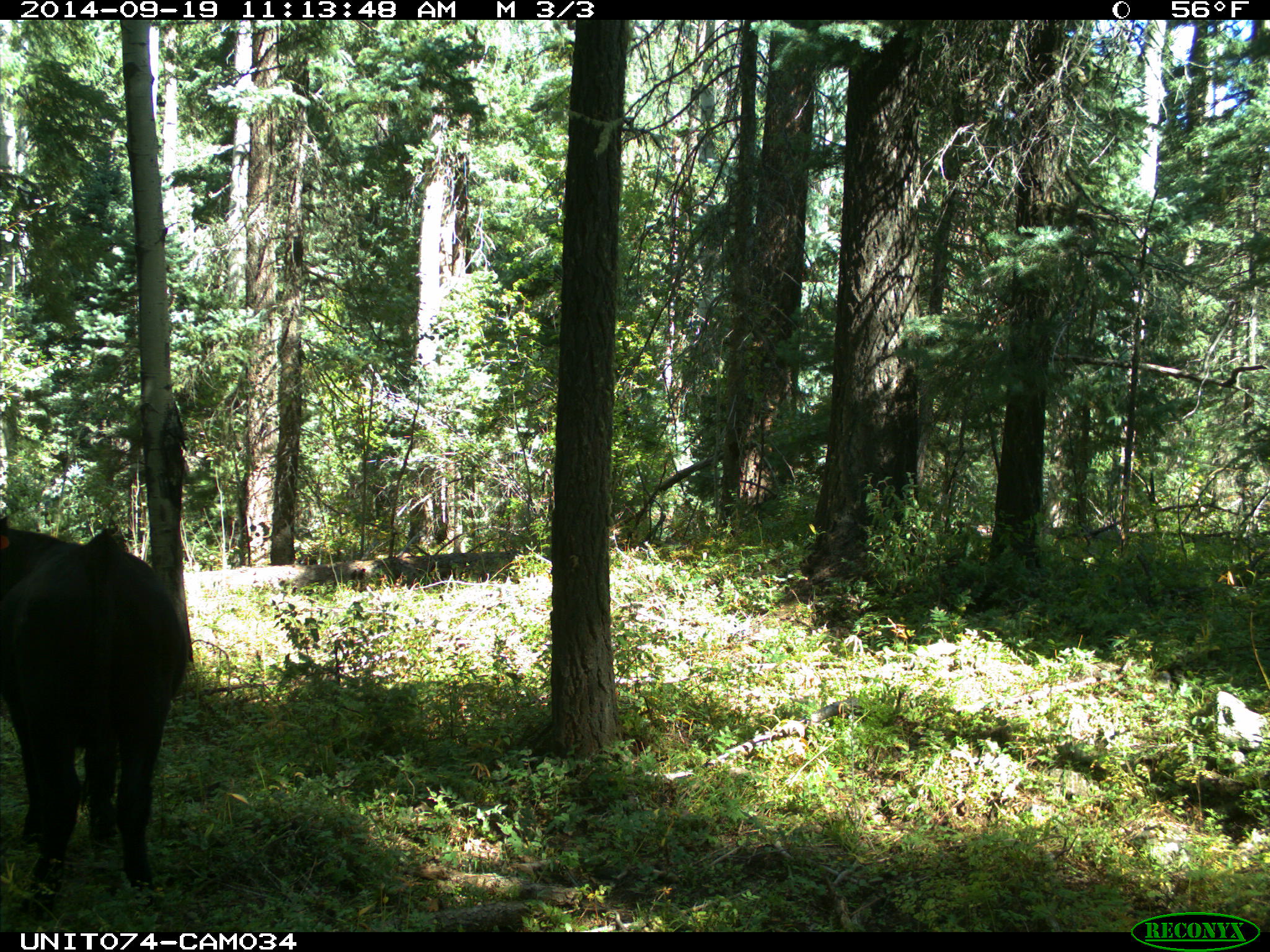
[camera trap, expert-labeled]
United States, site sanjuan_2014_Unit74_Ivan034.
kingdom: Animalia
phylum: Chordata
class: Mammalia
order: Artiodactyla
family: Bovidae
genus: Bos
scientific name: Bos taurus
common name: domestic cow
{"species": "Bos taurus (domestic cow)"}